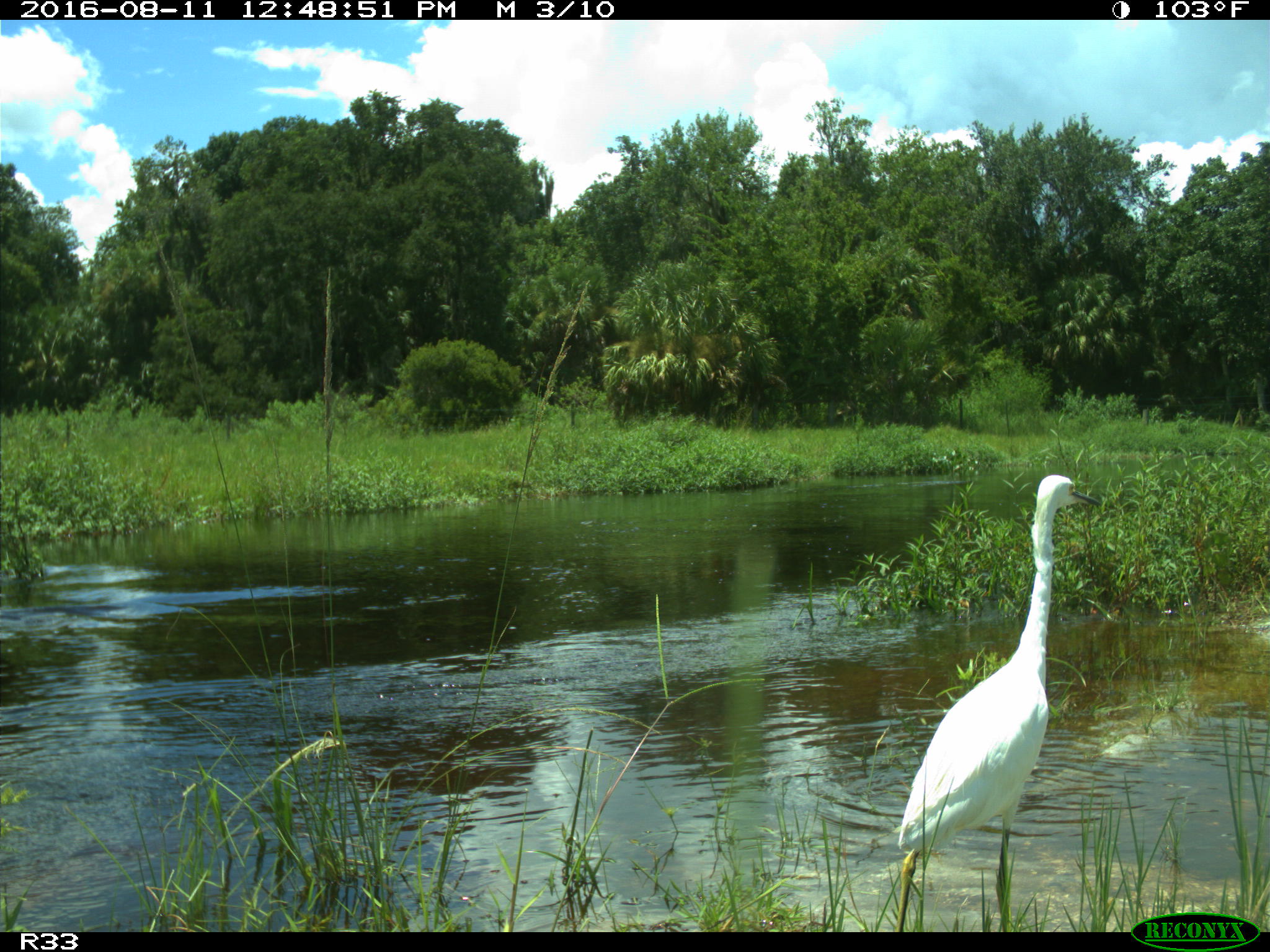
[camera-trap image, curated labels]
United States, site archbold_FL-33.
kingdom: Animalia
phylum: Chordata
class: Aves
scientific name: Aves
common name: birds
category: unidentified bird